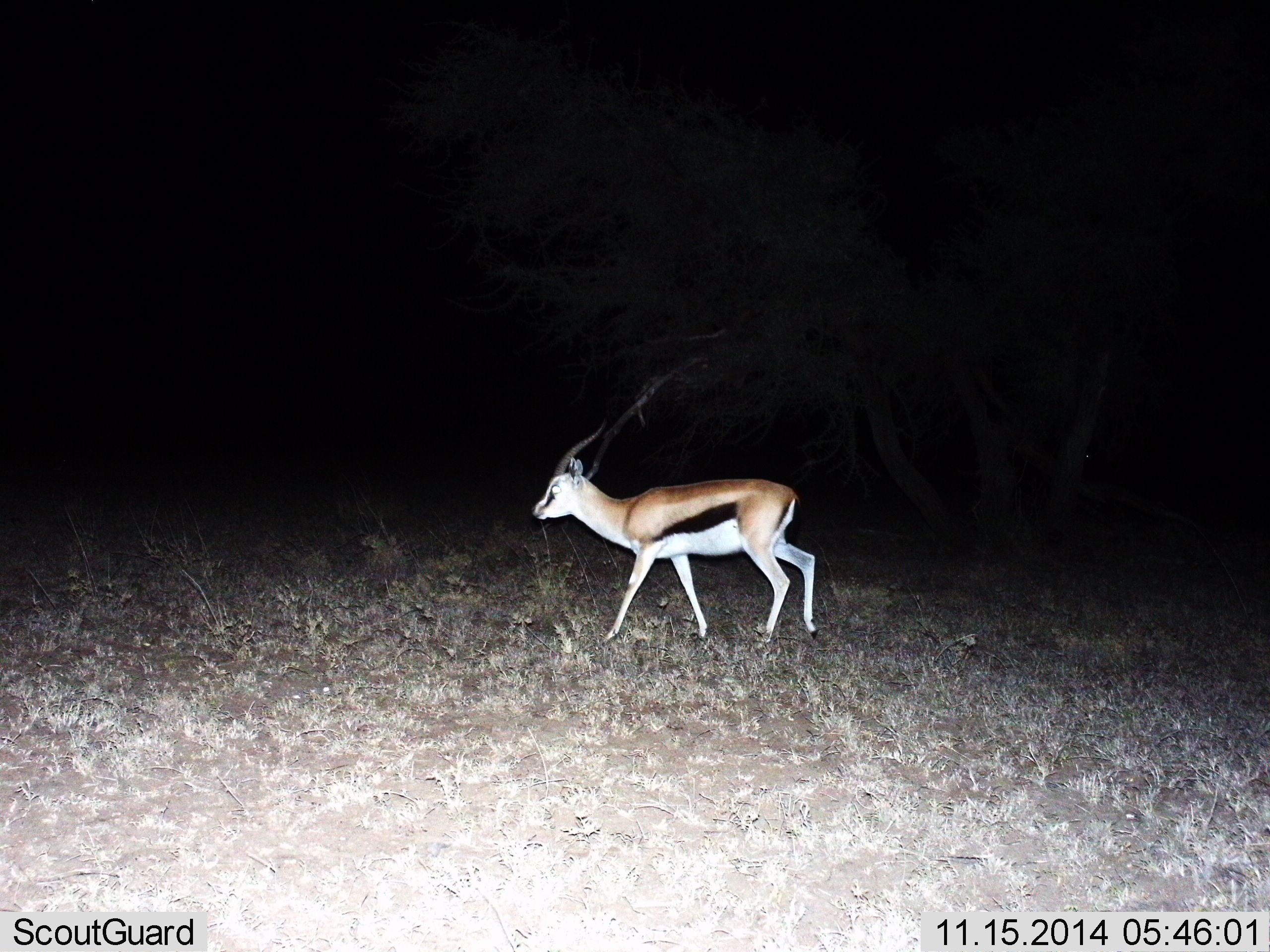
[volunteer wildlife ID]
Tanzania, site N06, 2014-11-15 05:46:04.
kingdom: Animalia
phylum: Chordata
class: Mammalia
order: Artiodactyla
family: Bovidae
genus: Eudorcas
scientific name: Eudorcas thomsonii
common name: thomson's gazelle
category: gazellethomsons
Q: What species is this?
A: Gazellethomsons (thomson's gazelle) (Eudorcas thomsonii).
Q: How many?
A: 1.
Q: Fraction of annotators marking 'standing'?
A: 30%.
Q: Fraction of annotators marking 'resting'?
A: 0%.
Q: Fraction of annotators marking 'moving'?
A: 70%.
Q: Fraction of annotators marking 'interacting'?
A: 0%.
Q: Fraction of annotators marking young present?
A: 0%.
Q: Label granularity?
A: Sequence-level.